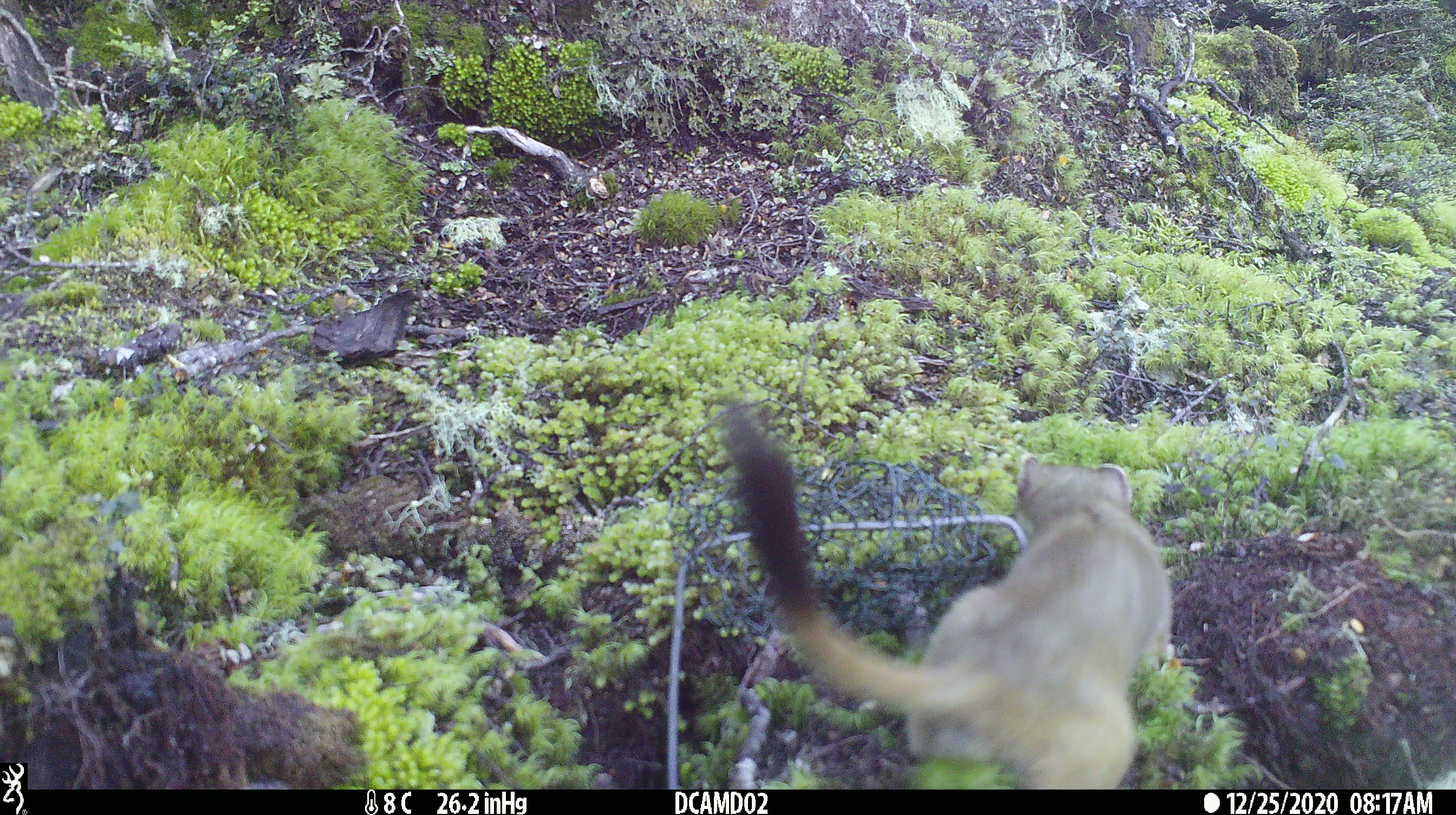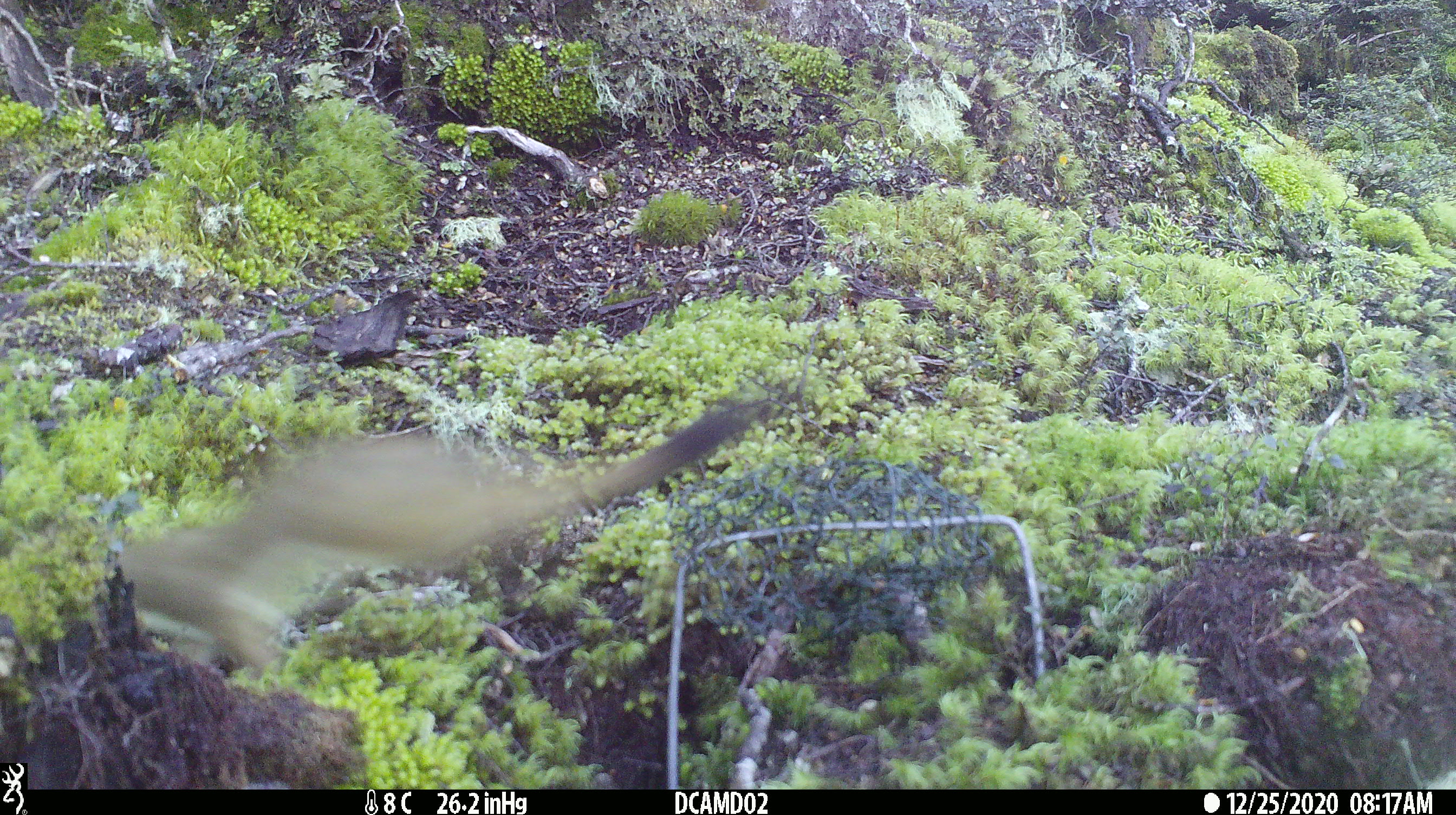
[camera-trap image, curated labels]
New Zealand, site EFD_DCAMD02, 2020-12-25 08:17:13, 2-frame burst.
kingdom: Animalia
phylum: Chordata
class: Mammalia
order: Carnivora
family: Mustelidae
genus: Mustela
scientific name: Mustela erminea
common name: stoat